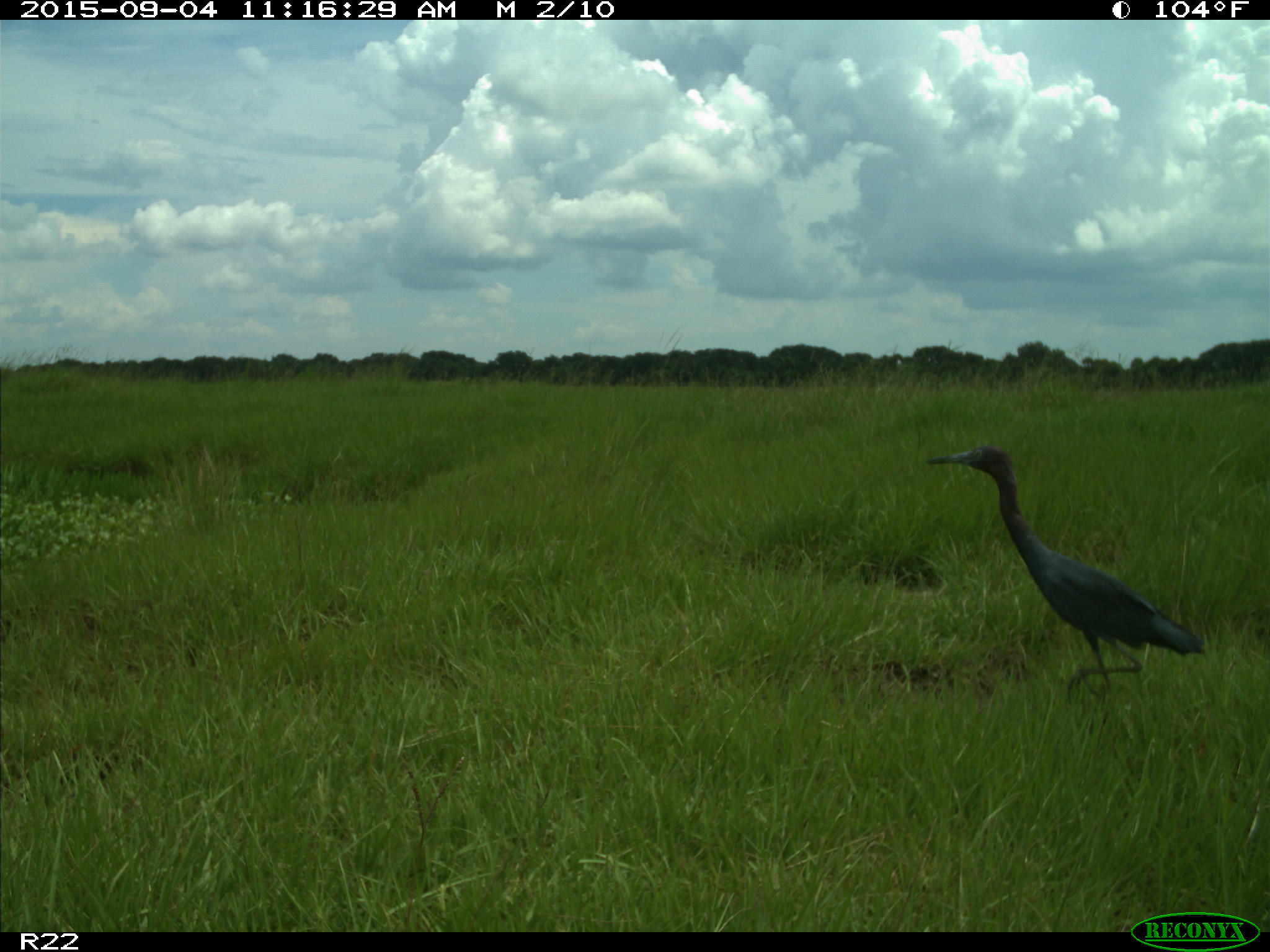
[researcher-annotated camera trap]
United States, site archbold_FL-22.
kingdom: Animalia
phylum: Chordata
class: Aves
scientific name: Aves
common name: birds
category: unidentified bird